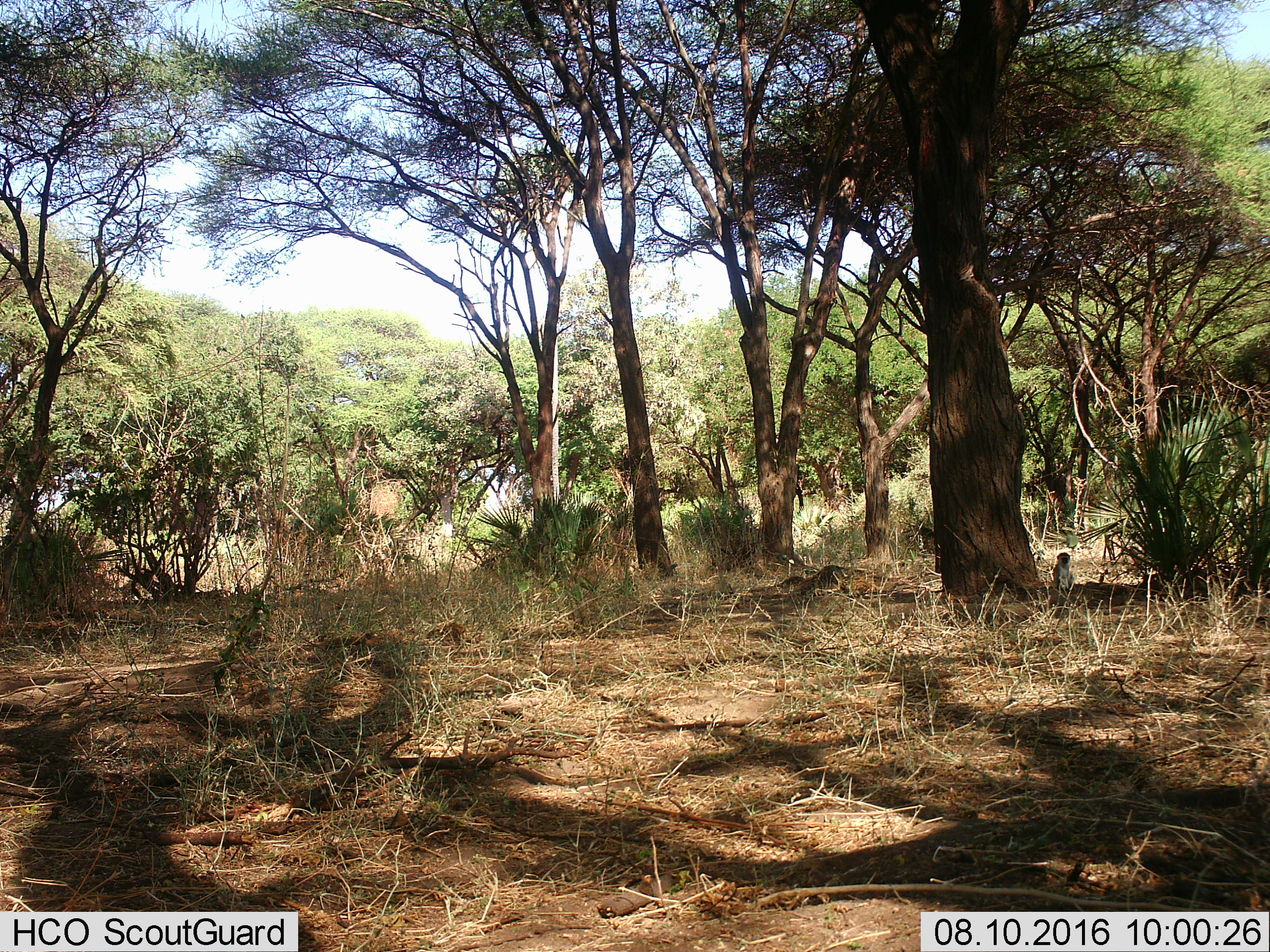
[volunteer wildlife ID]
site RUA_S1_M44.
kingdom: Animalia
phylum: Chordata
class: Mammalia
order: Primates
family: Cercopithecidae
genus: Chlorocebus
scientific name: Chlorocebus pygerythrus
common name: vervet monkey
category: monkeyvervet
Monkeyvervet (vervet monkey) (Chlorocebus pygerythrus), count 1. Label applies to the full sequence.